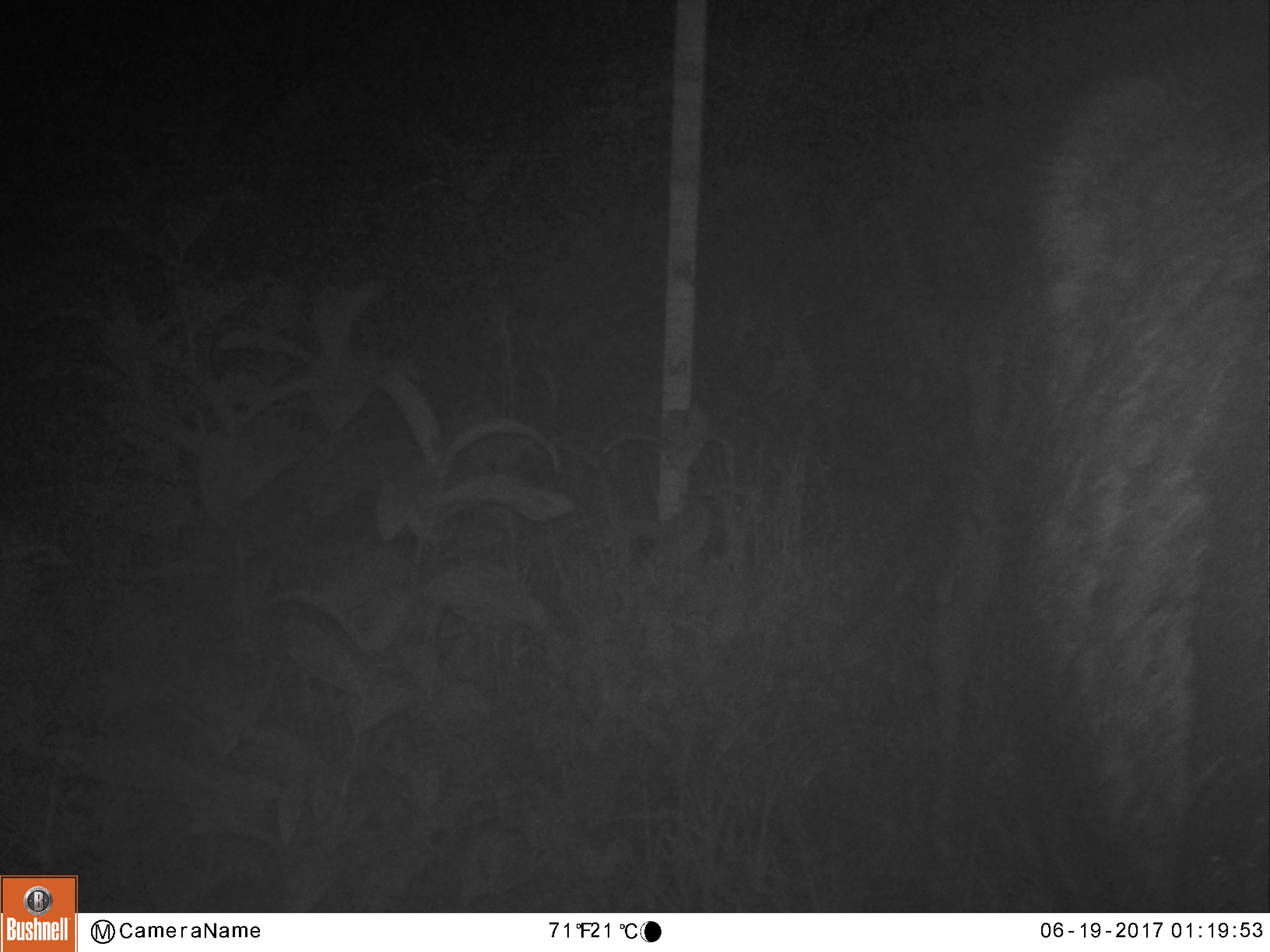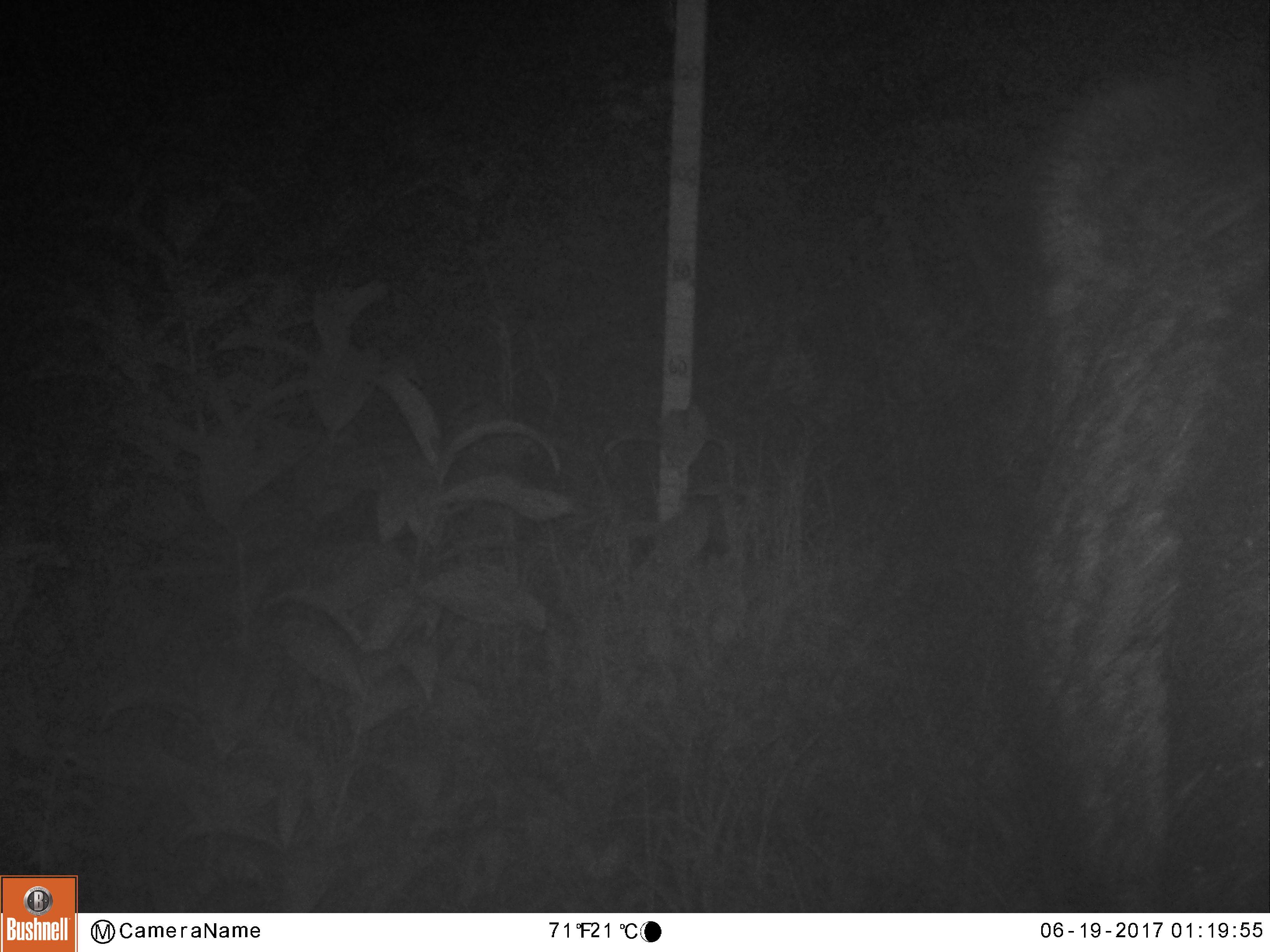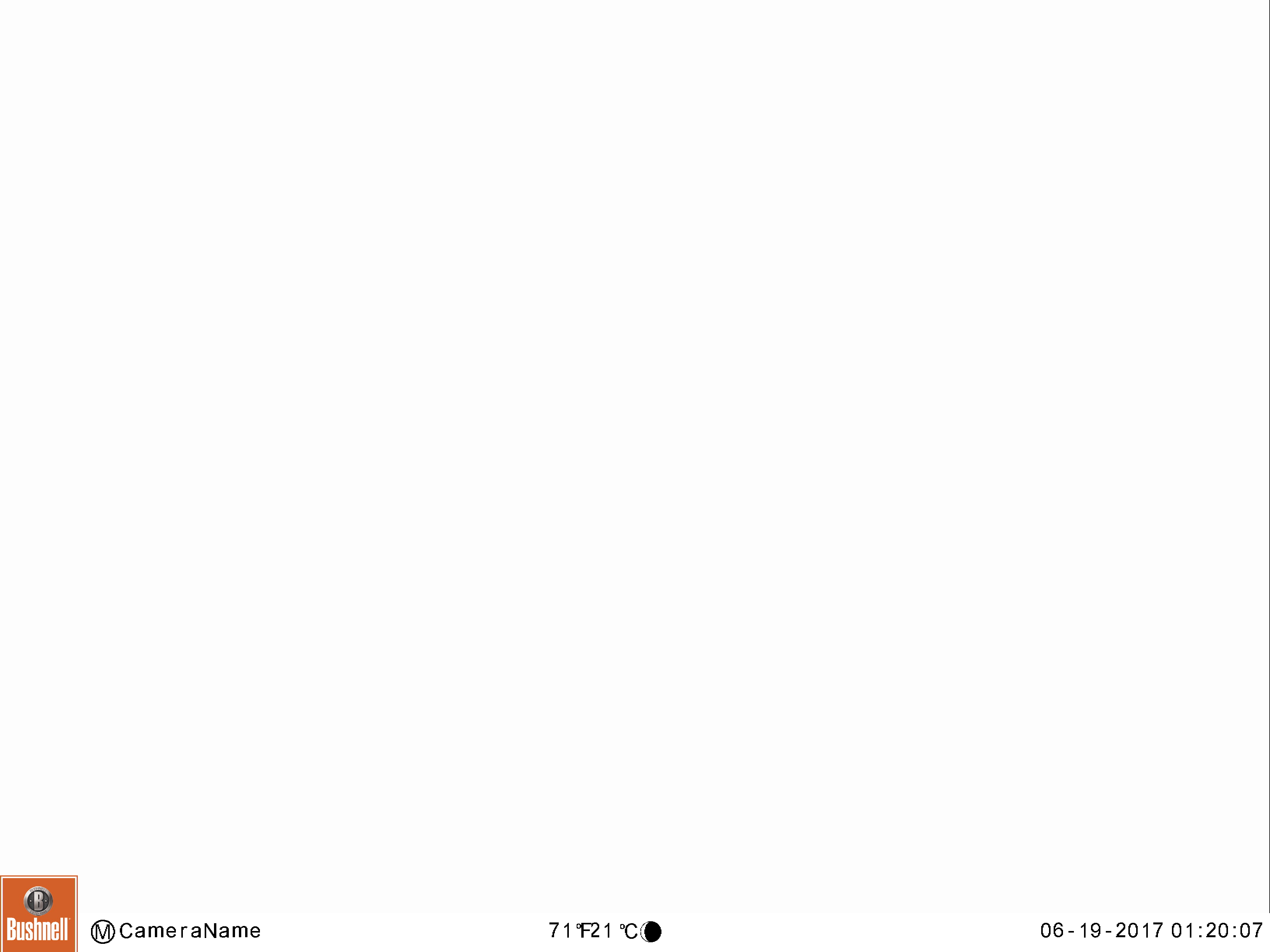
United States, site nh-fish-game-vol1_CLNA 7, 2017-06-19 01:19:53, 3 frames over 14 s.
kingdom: Animalia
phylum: Chordata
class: Mammalia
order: Artiodactyla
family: Cervidae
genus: Alces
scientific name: Alces alces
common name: moose